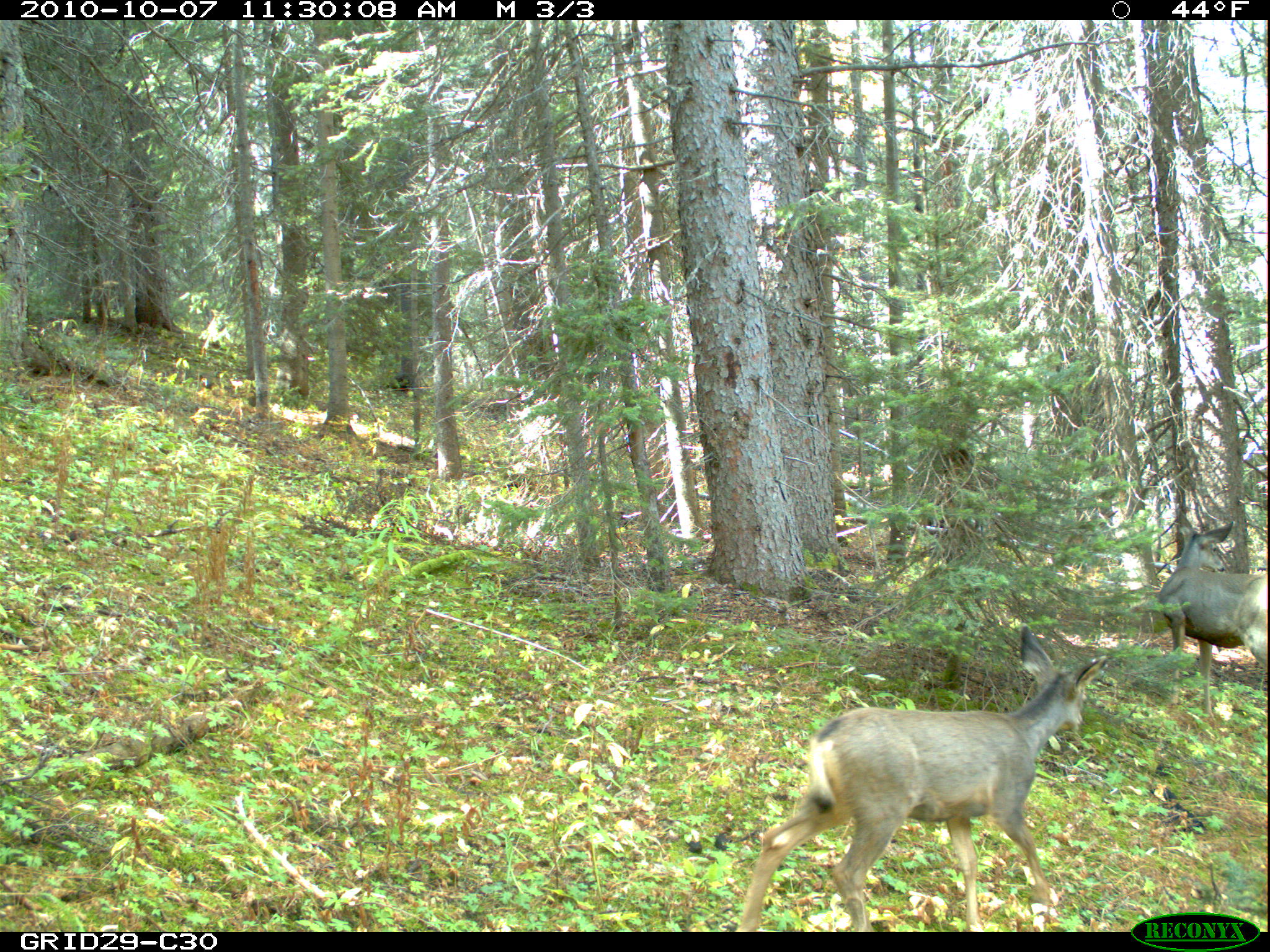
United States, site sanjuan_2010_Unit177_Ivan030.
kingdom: Animalia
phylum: Chordata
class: Mammalia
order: Artiodactyla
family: Cervidae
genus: Odocoileus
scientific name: Odocoileus hemionus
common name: mule deer